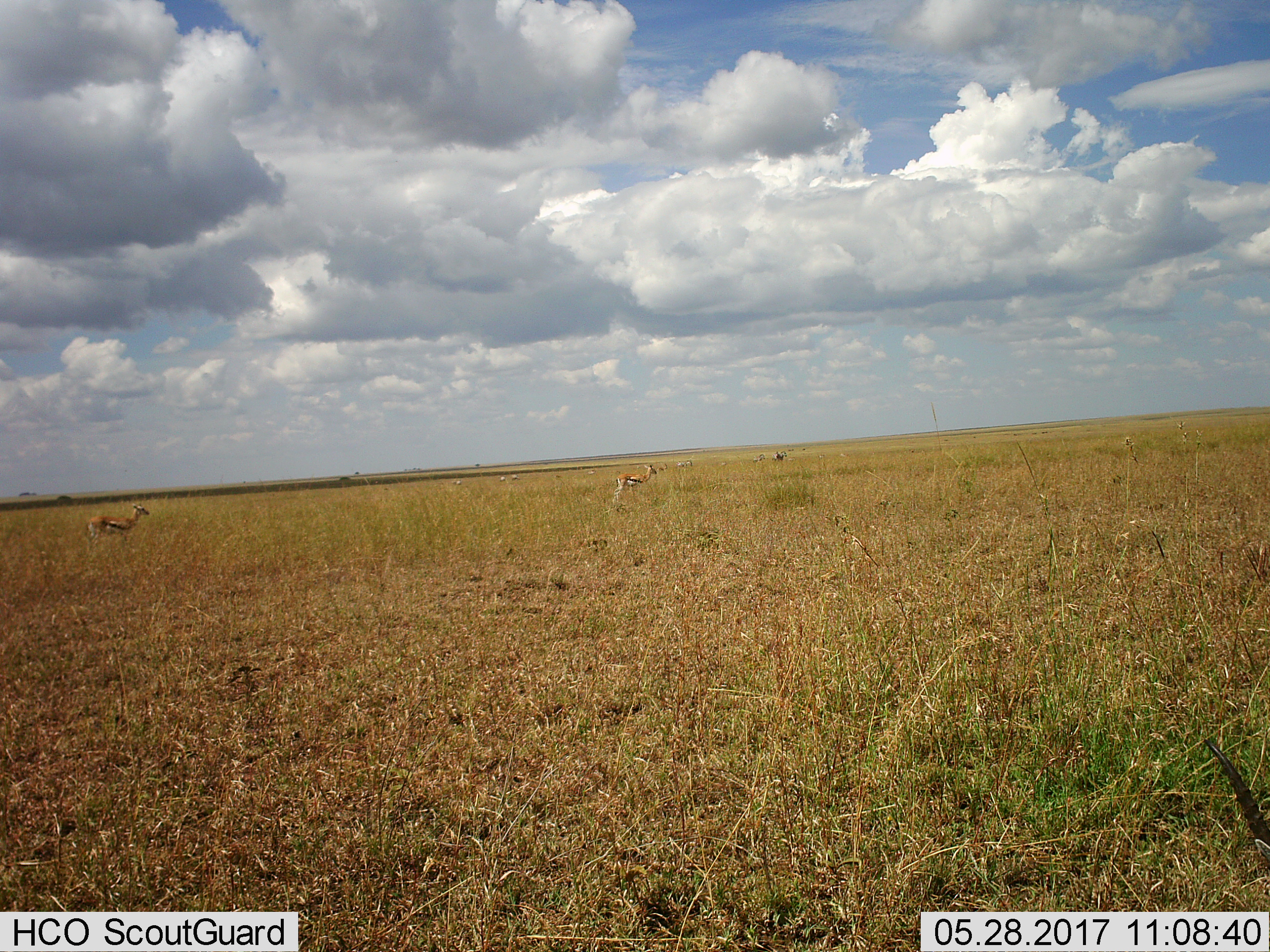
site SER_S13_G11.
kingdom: Animalia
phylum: Chordata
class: Mammalia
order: Artiodactyla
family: Bovidae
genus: Eudorcas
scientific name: Eudorcas thomsonii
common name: thomson's gazelle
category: gazellethomsons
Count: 5.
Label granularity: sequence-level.